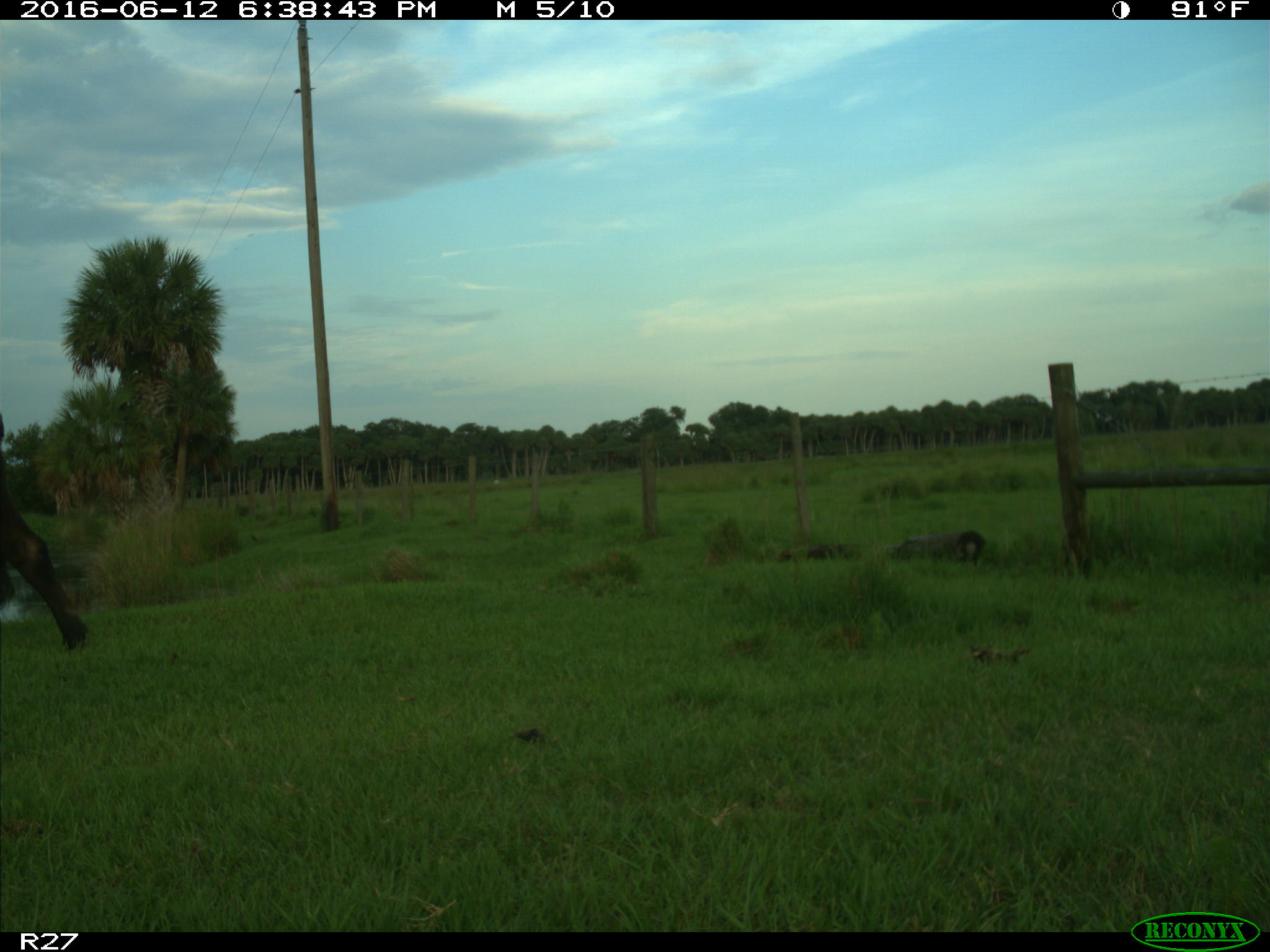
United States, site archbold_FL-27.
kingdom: Animalia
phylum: Chordata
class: Mammalia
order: Artiodactyla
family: Bovidae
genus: Bos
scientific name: Bos taurus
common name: domestic cow